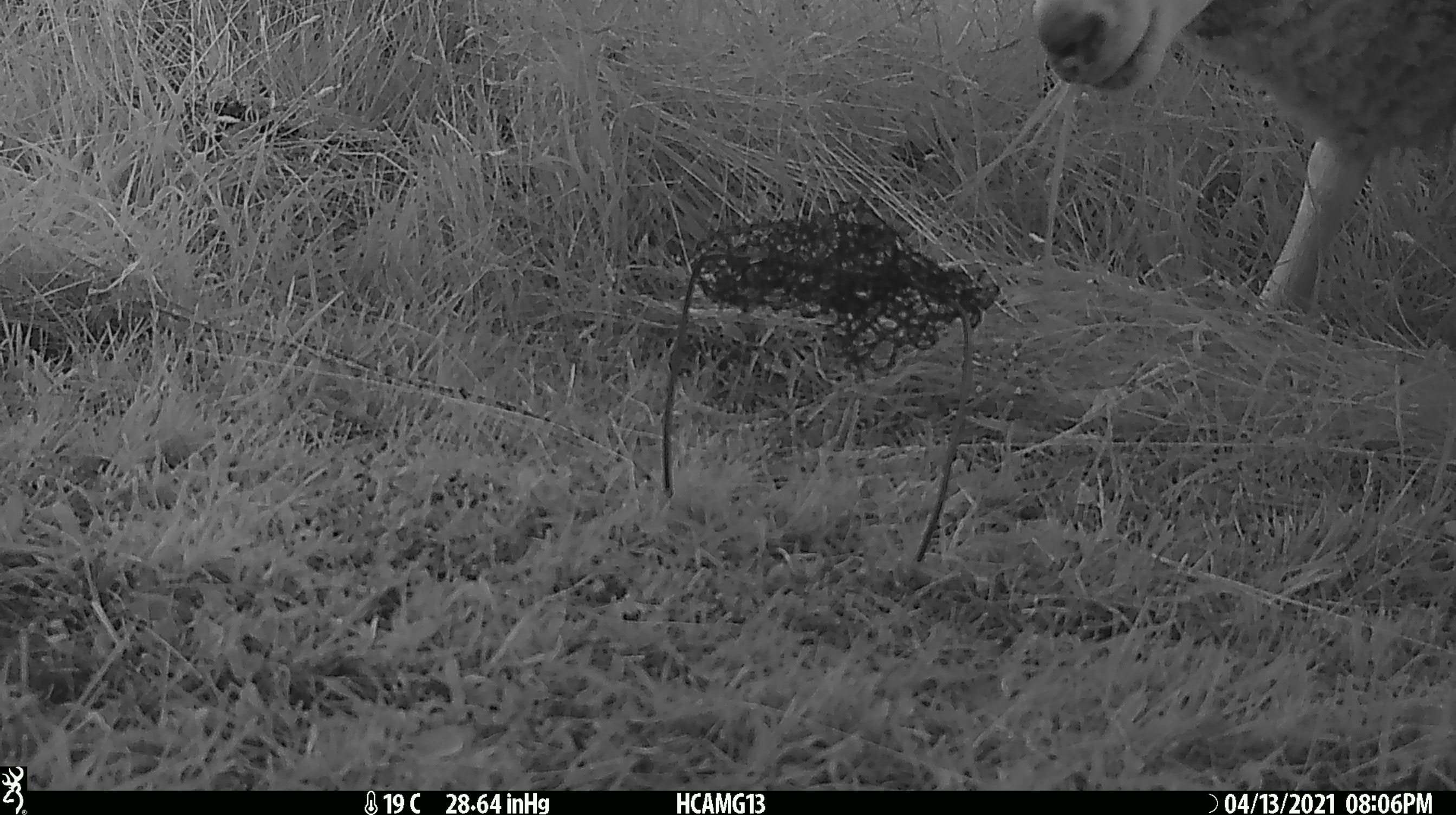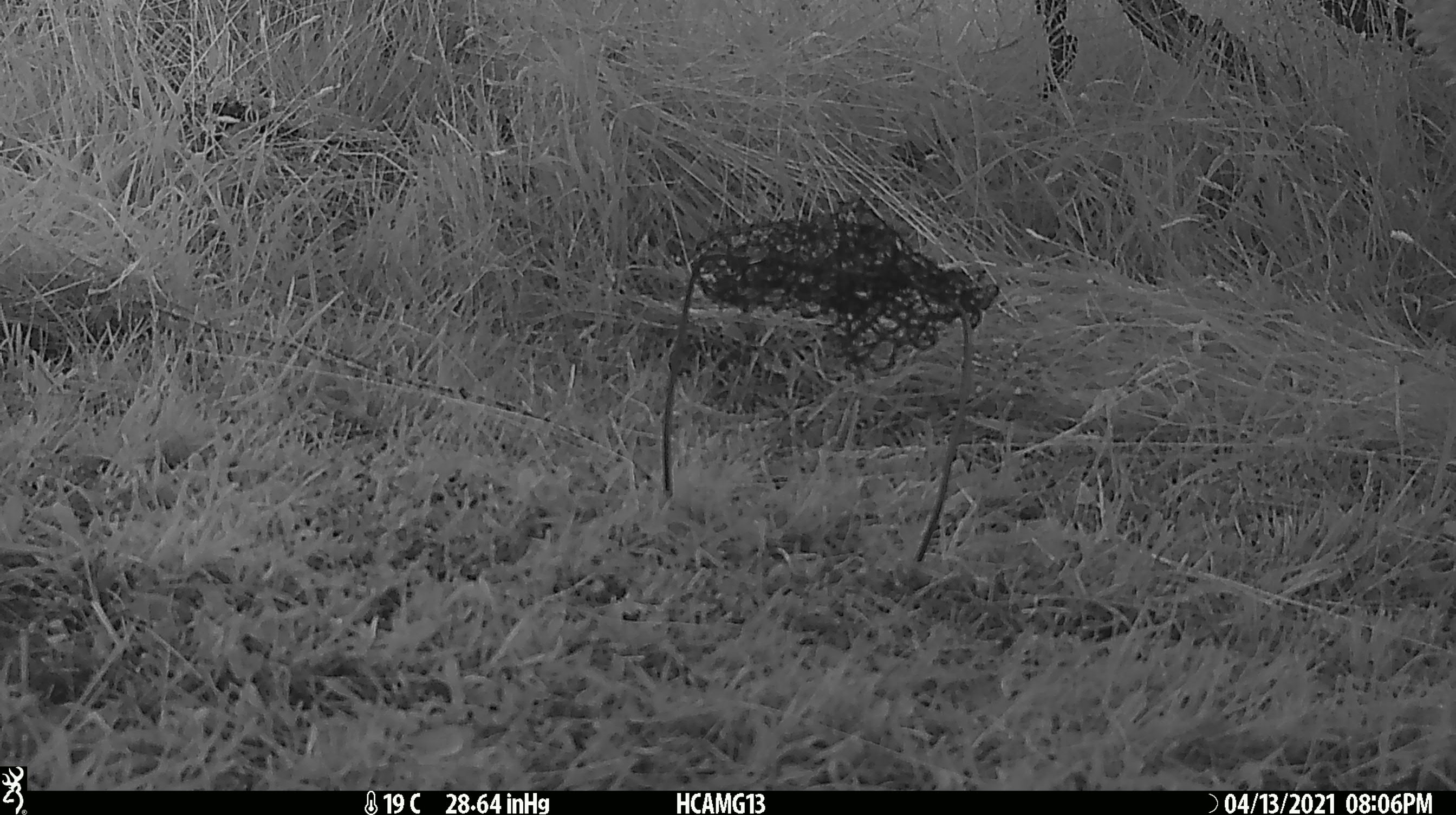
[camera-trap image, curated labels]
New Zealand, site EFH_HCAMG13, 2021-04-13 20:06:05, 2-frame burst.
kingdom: Animalia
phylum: Chordata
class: Mammalia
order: Artiodactyla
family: Bovidae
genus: Ovis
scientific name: Ovis aries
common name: domestic sheep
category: sheep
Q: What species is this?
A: Sheep (domestic sheep) (Ovis aries).